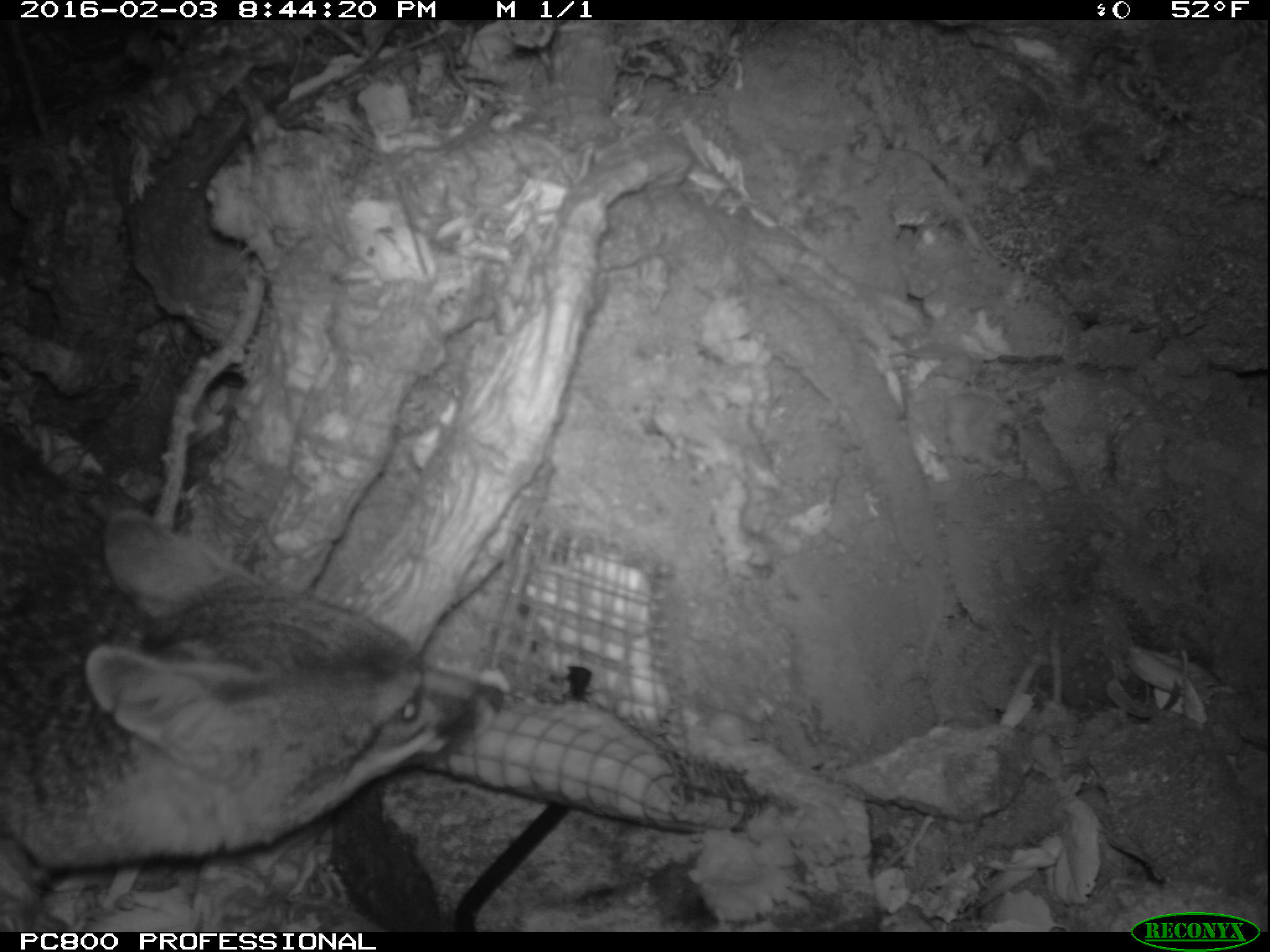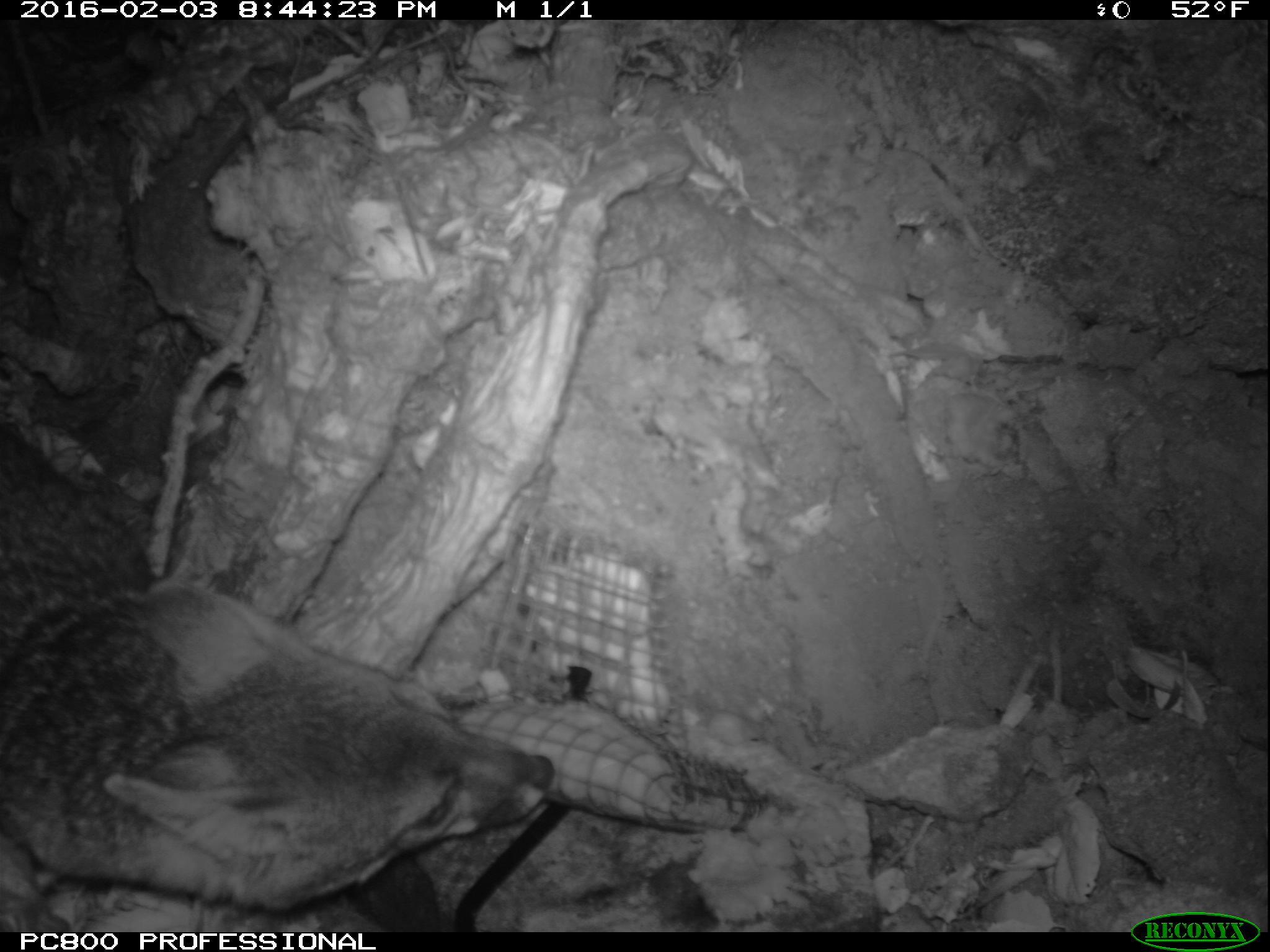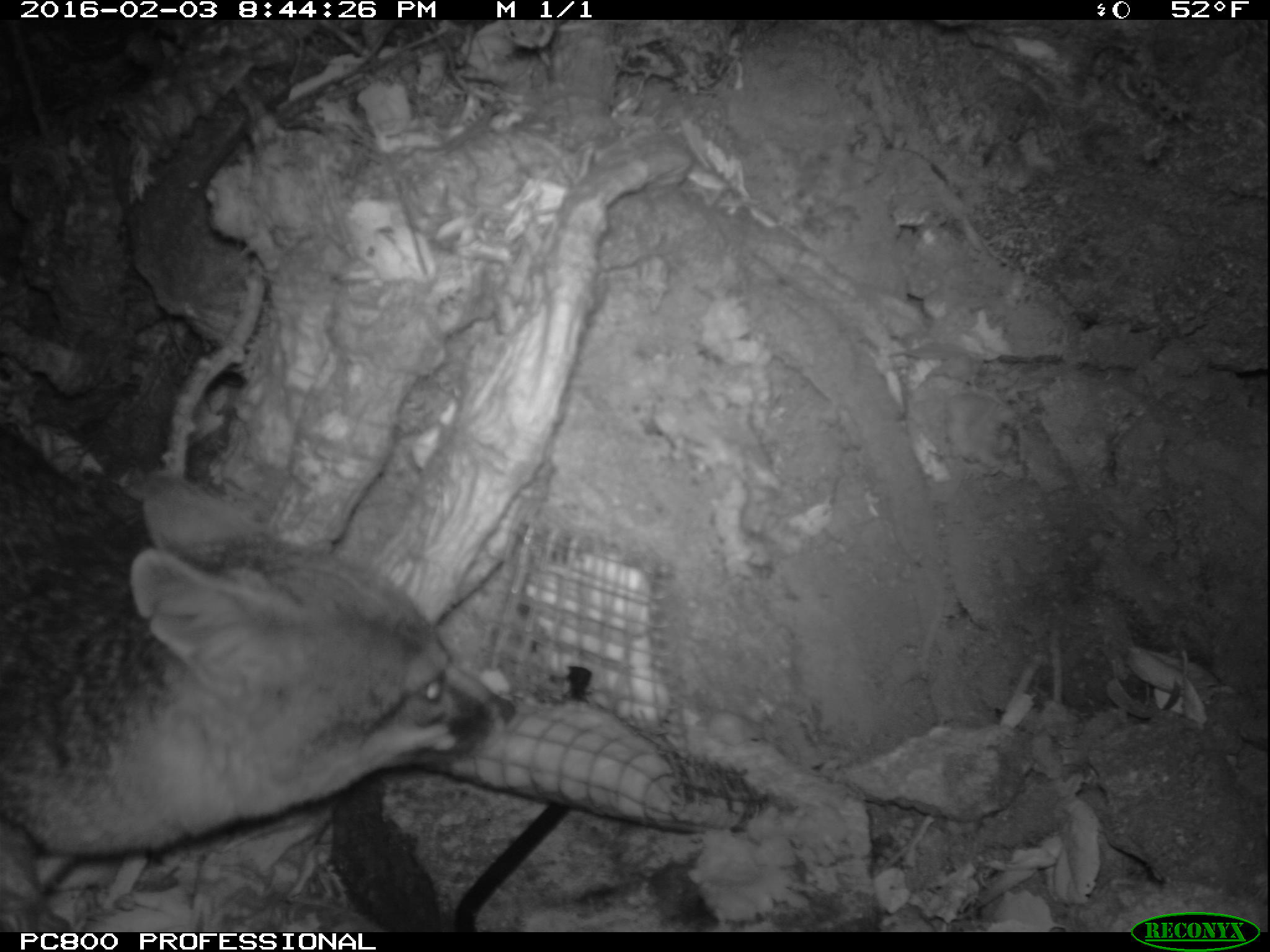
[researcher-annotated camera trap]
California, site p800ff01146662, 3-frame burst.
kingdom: Animalia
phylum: Chordata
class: Mammalia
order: Carnivora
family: Canidae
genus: Urocyon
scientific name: Urocyon littoralis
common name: island fox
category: fox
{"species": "fox (island fox) (Urocyon littoralis)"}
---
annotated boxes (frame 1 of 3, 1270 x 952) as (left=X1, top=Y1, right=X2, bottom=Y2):
fox: (left=0, top=438, right=500, bottom=875)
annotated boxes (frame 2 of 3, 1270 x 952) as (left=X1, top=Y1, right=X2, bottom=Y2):
fox: (left=0, top=428, right=554, bottom=910)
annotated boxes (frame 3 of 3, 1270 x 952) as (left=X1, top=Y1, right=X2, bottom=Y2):
fox: (left=0, top=433, right=515, bottom=889)